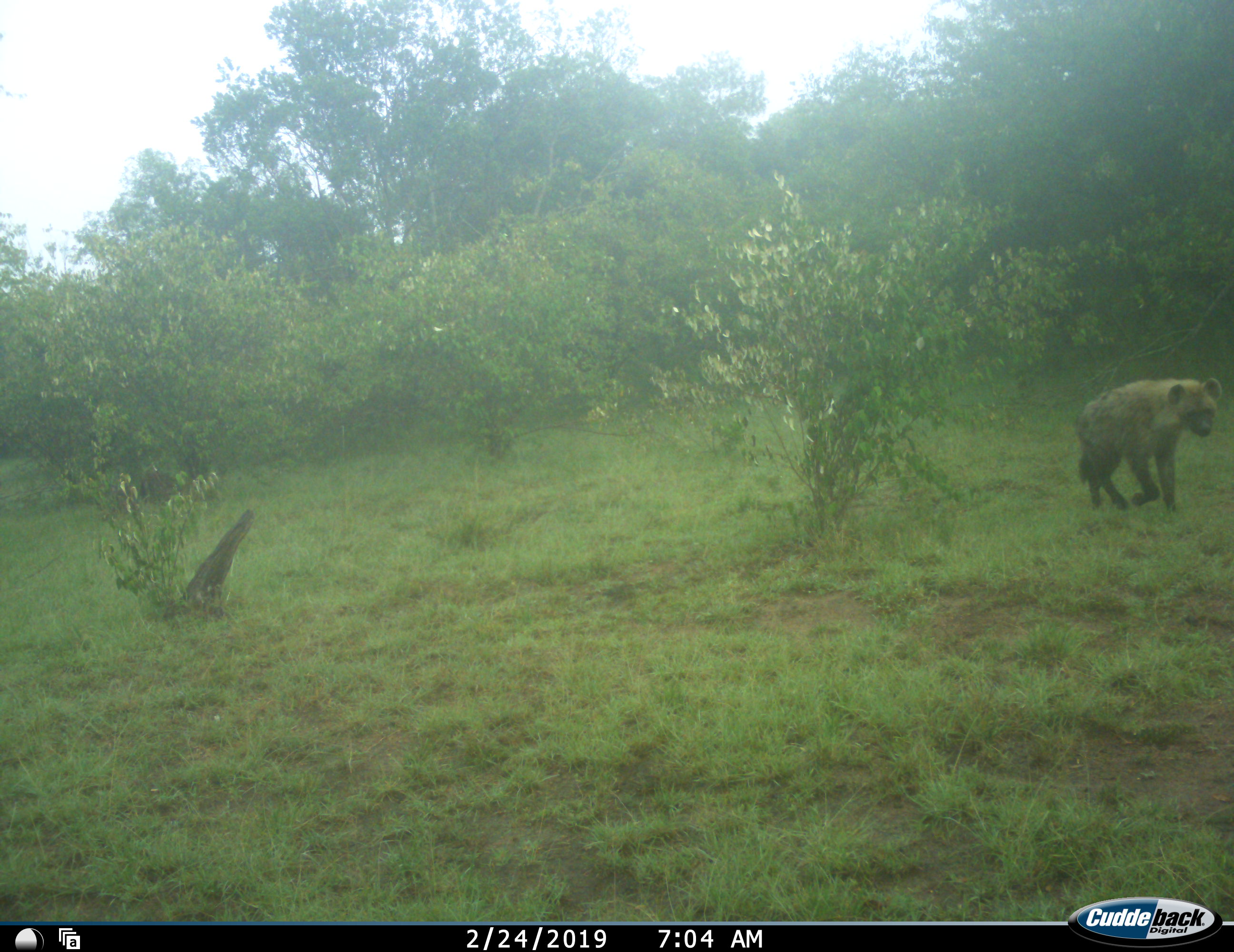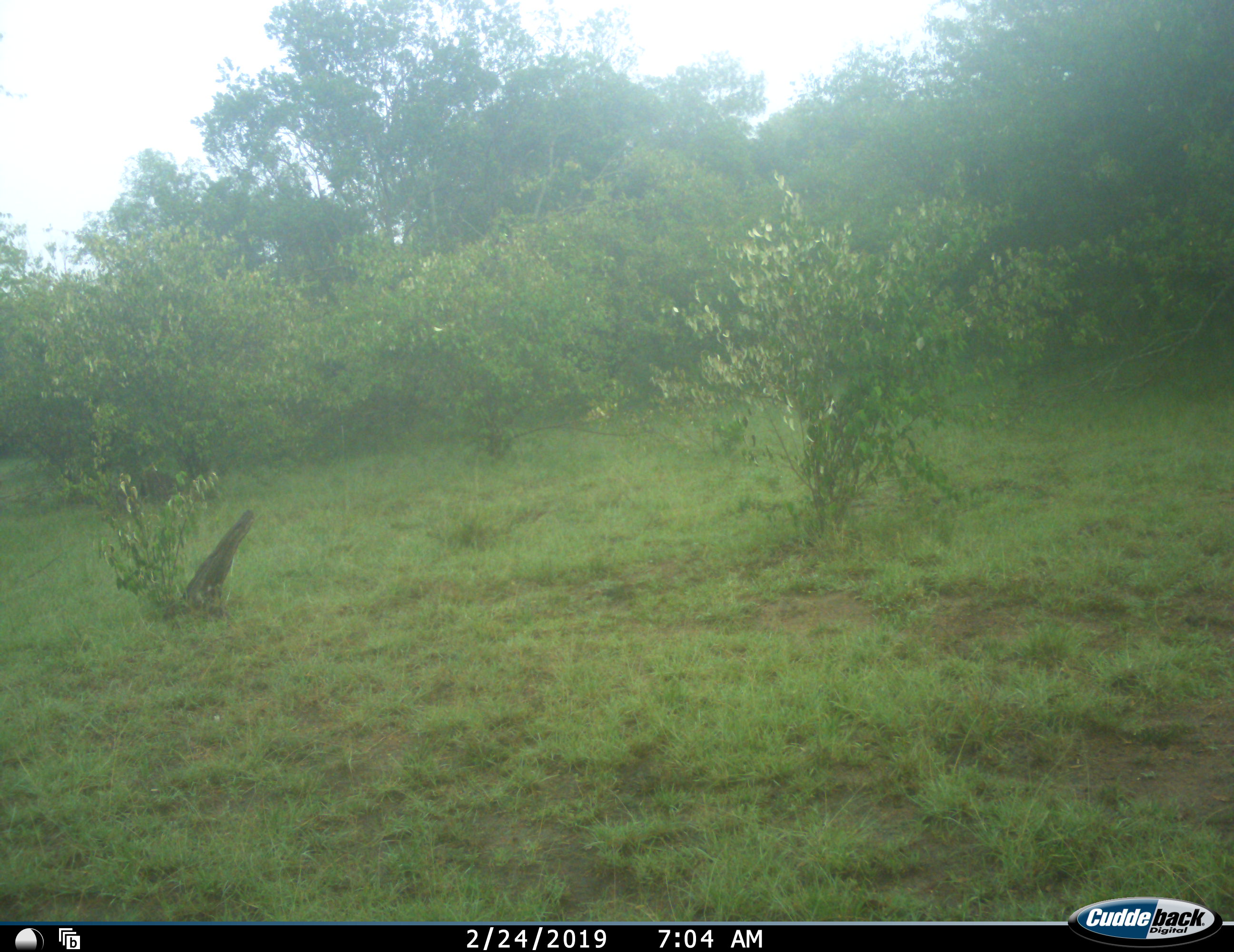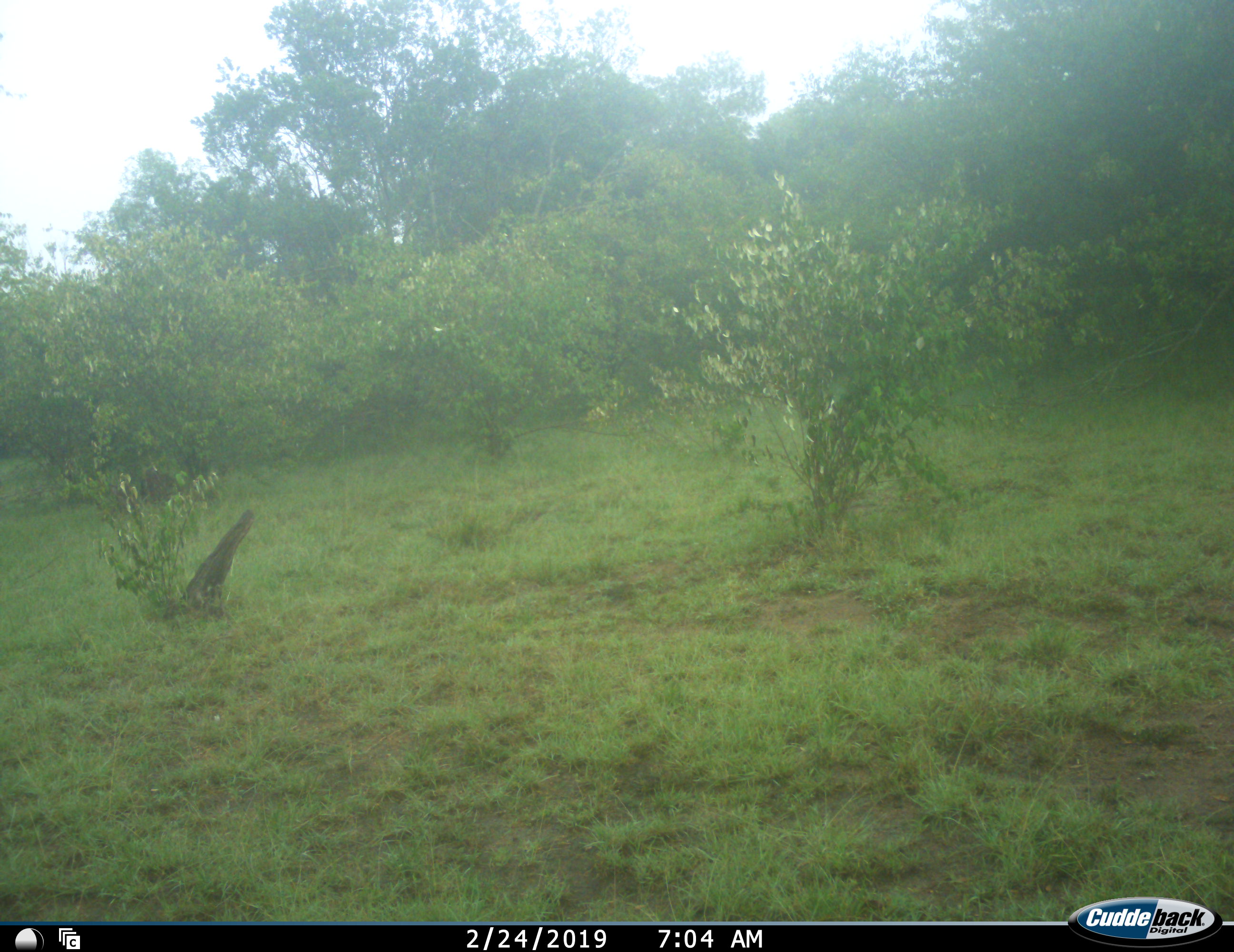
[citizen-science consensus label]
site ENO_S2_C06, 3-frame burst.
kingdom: Animalia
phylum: Chordata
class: Mammalia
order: Carnivora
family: Hyaenidae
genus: Crocuta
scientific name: Crocuta crocuta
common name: spotted hyena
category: hyenaspotted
Hyenaspotted (spotted hyena) (Crocuta crocuta), count 1. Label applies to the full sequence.